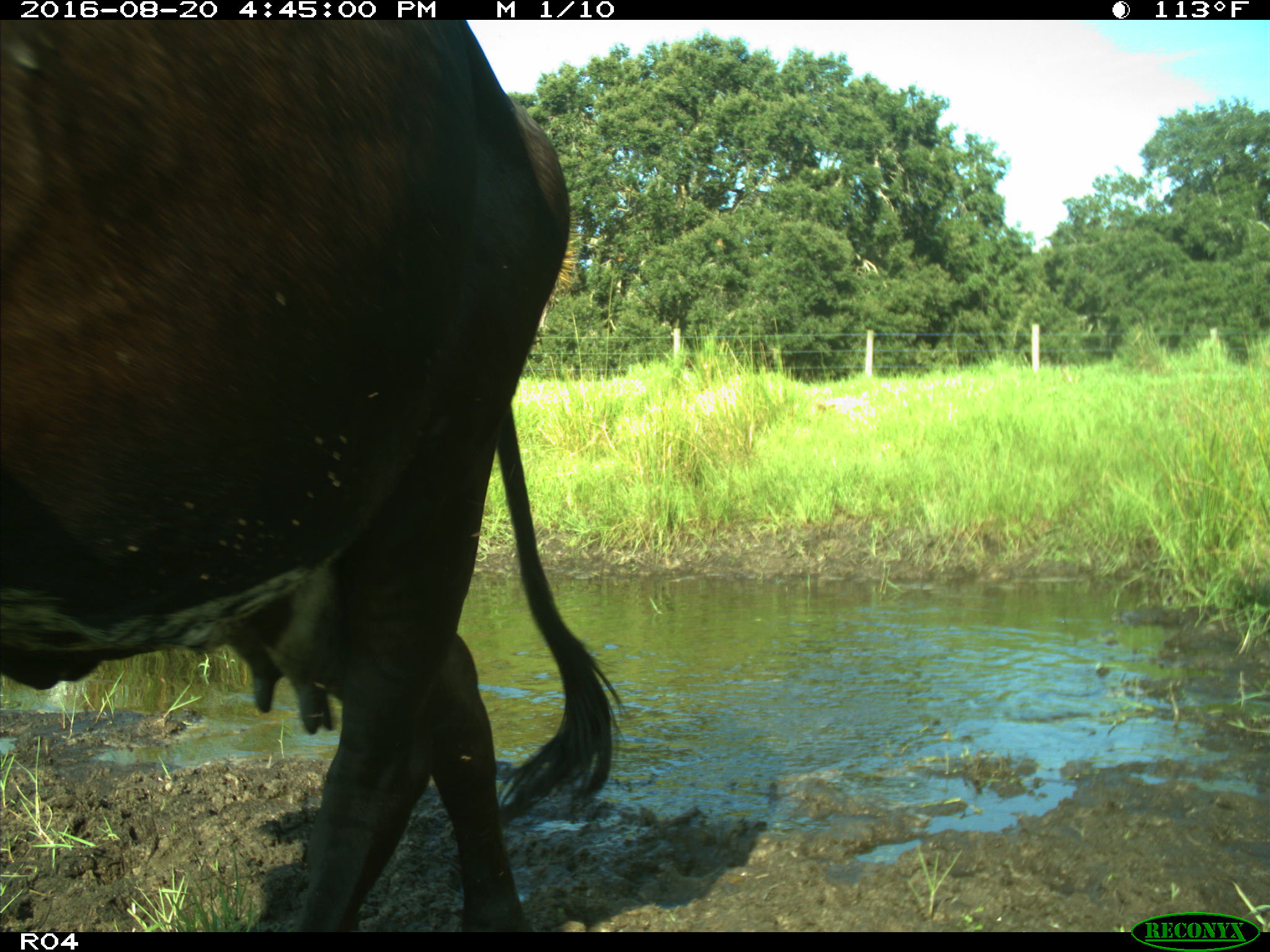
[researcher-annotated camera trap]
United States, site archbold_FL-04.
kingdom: Animalia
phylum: Chordata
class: Mammalia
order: Artiodactyla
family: Bovidae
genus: Bos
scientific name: Bos taurus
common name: domestic cow